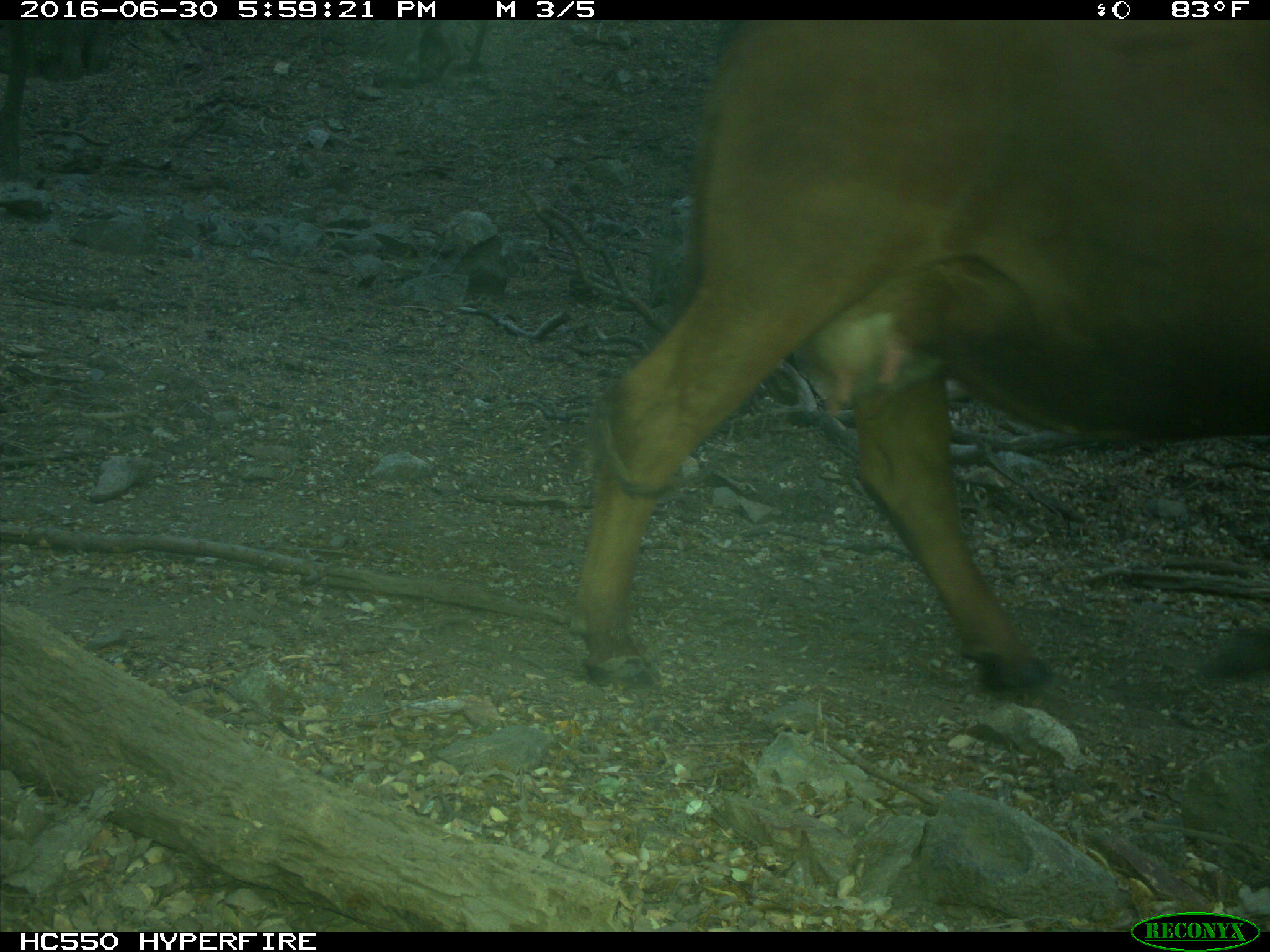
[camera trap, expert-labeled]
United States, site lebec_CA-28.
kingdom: Animalia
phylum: Chordata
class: Mammalia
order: Artiodactyla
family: Bovidae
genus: Bos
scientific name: Bos taurus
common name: domestic cow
Bos taurus (domestic cow).